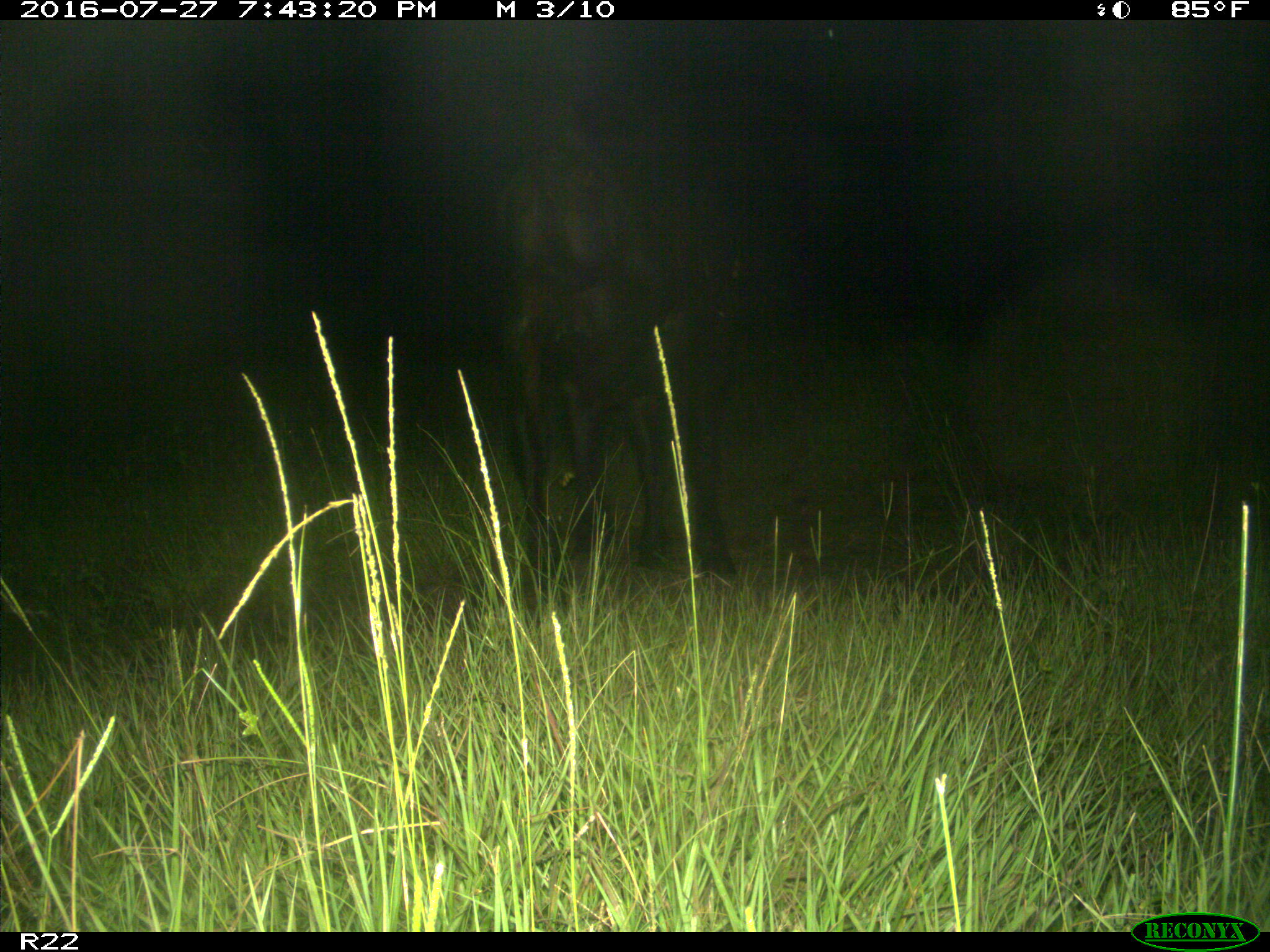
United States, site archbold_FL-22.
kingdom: Animalia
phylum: Chordata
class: Mammalia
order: Artiodactyla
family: Bovidae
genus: Bos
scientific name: Bos taurus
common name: domestic cow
Bos taurus (domestic cow).